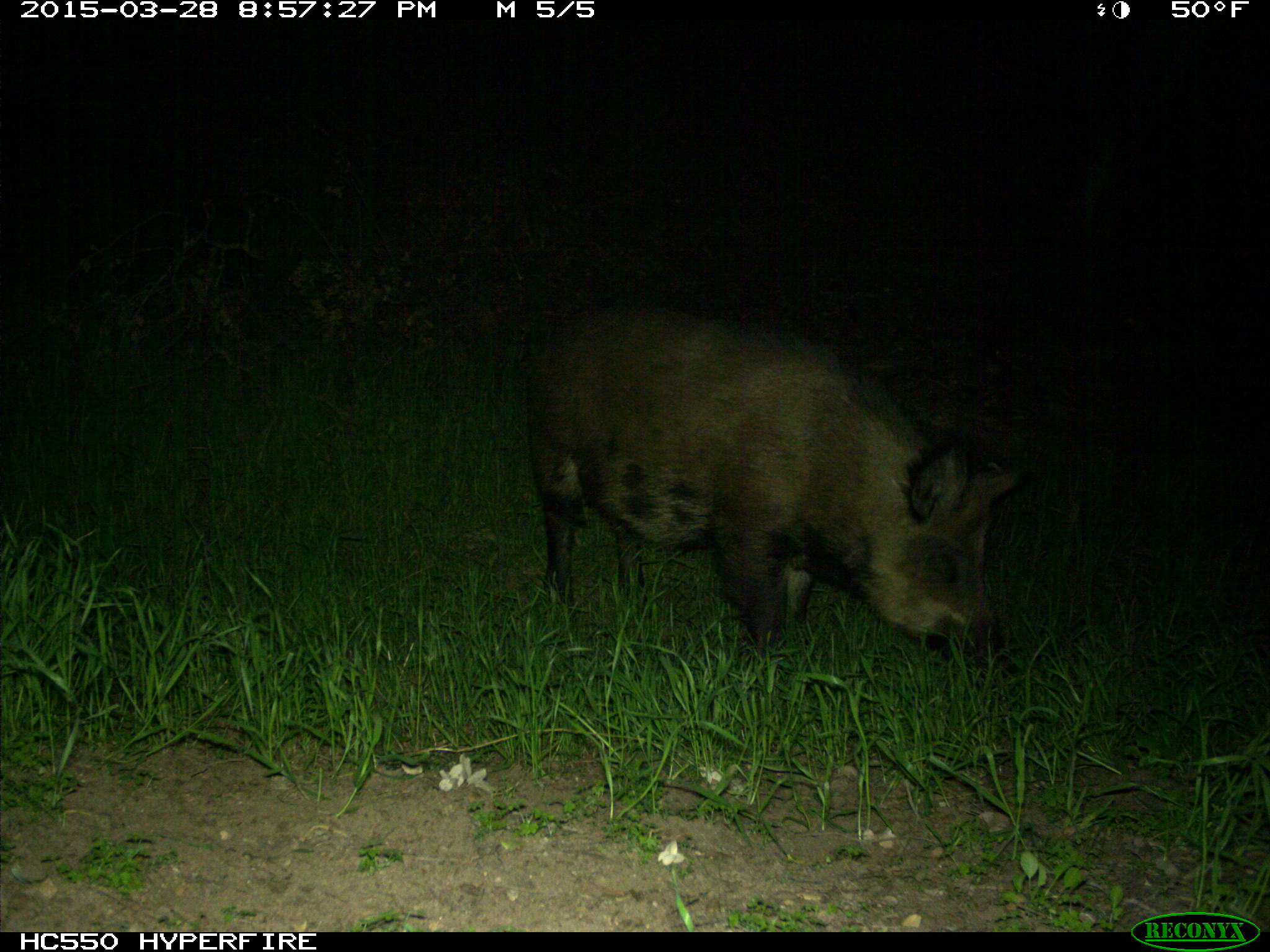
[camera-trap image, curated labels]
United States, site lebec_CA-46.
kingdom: Animalia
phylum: Chordata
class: Mammalia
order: Artiodactyla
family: Suidae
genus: Sus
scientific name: Sus scrofa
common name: wild boar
Sus scrofa (wild boar).